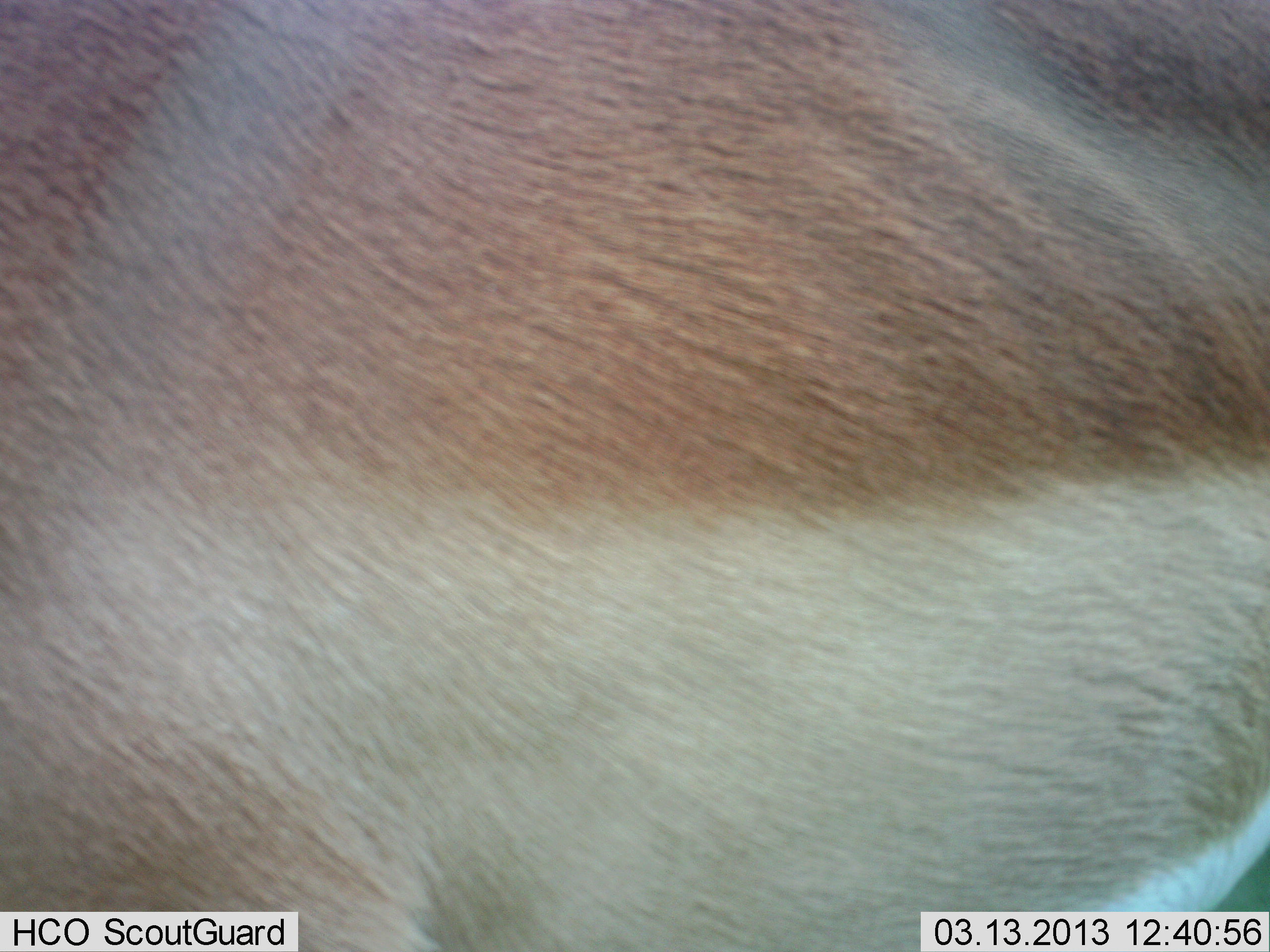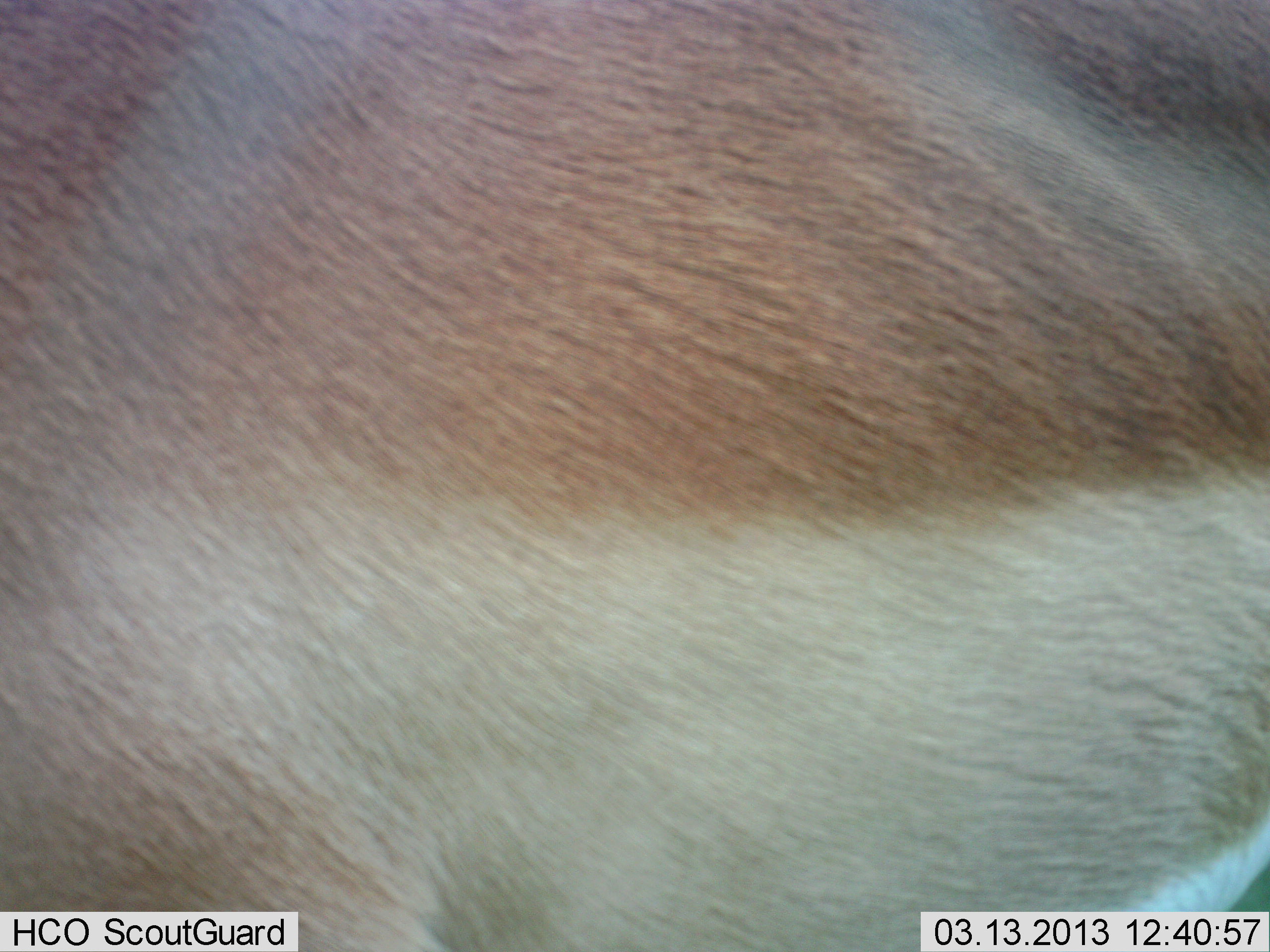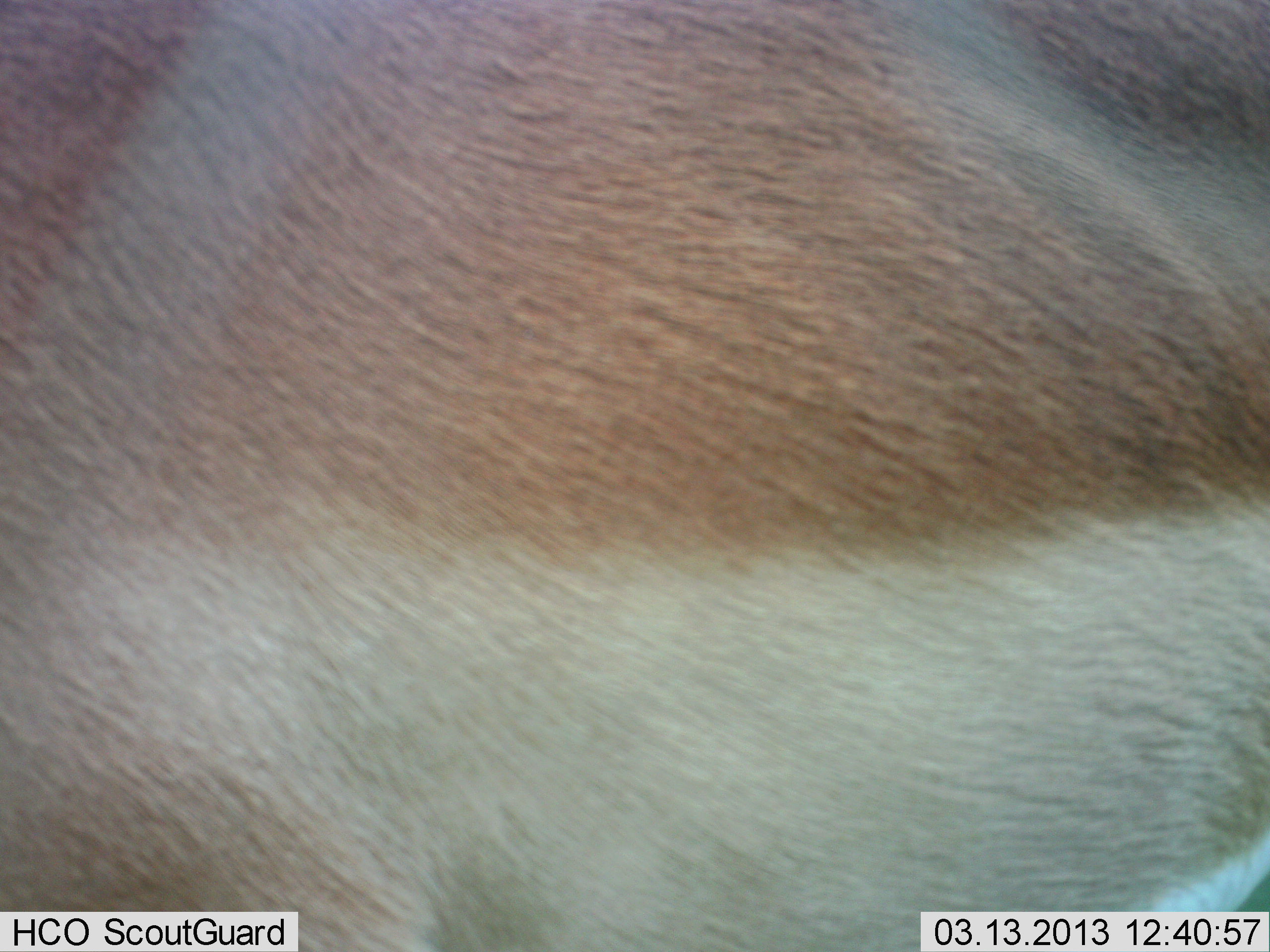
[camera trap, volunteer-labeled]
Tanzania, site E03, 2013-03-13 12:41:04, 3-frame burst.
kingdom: Animalia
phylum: Chordata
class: Mammalia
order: Artiodactyla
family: Bovidae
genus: Aepyceros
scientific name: Aepyceros melampus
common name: impala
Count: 1.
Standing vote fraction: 100%.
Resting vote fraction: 0%.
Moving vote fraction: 0%.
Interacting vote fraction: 0%.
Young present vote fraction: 0%.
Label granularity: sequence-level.